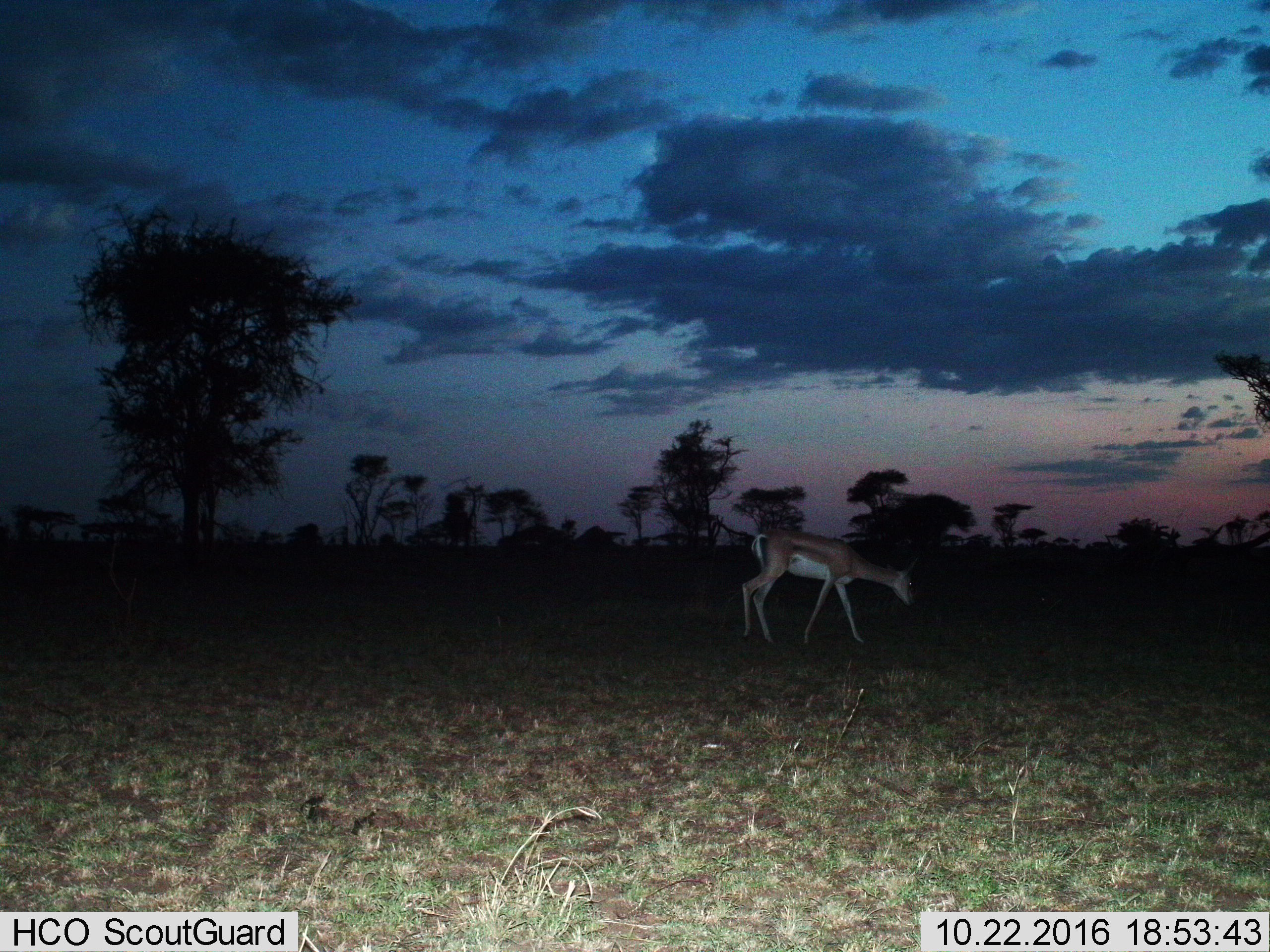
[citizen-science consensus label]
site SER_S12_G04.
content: unidentified animal